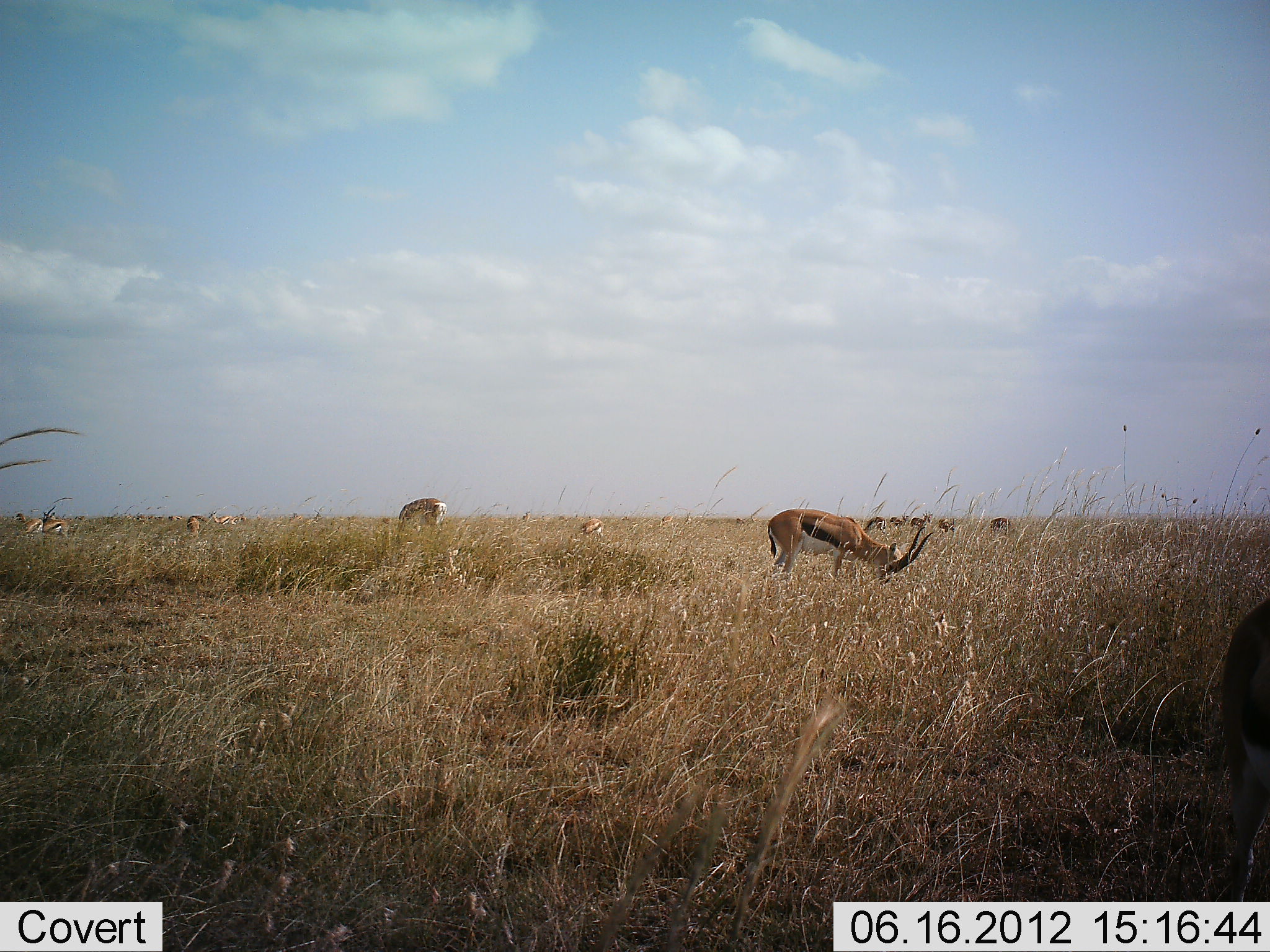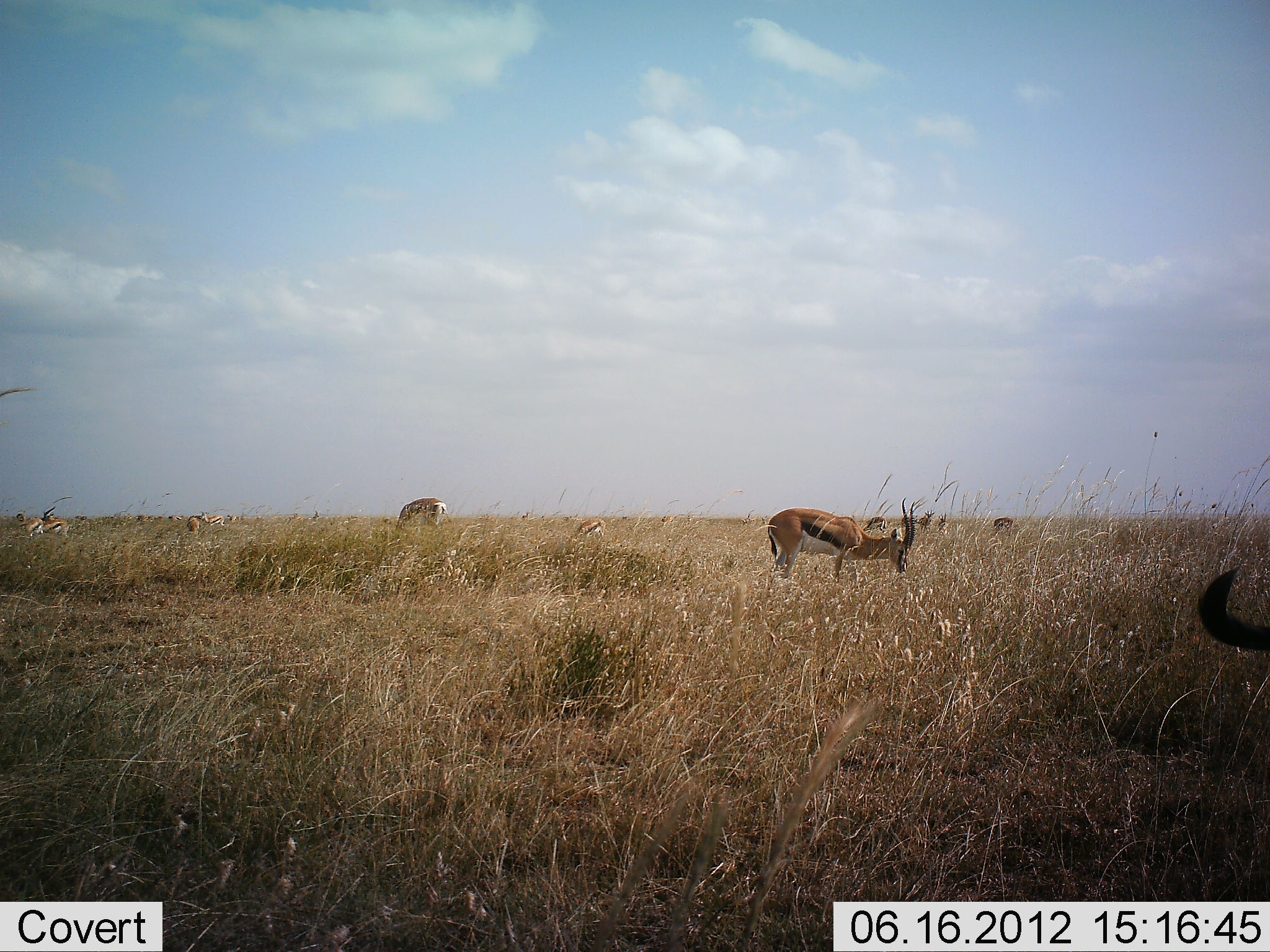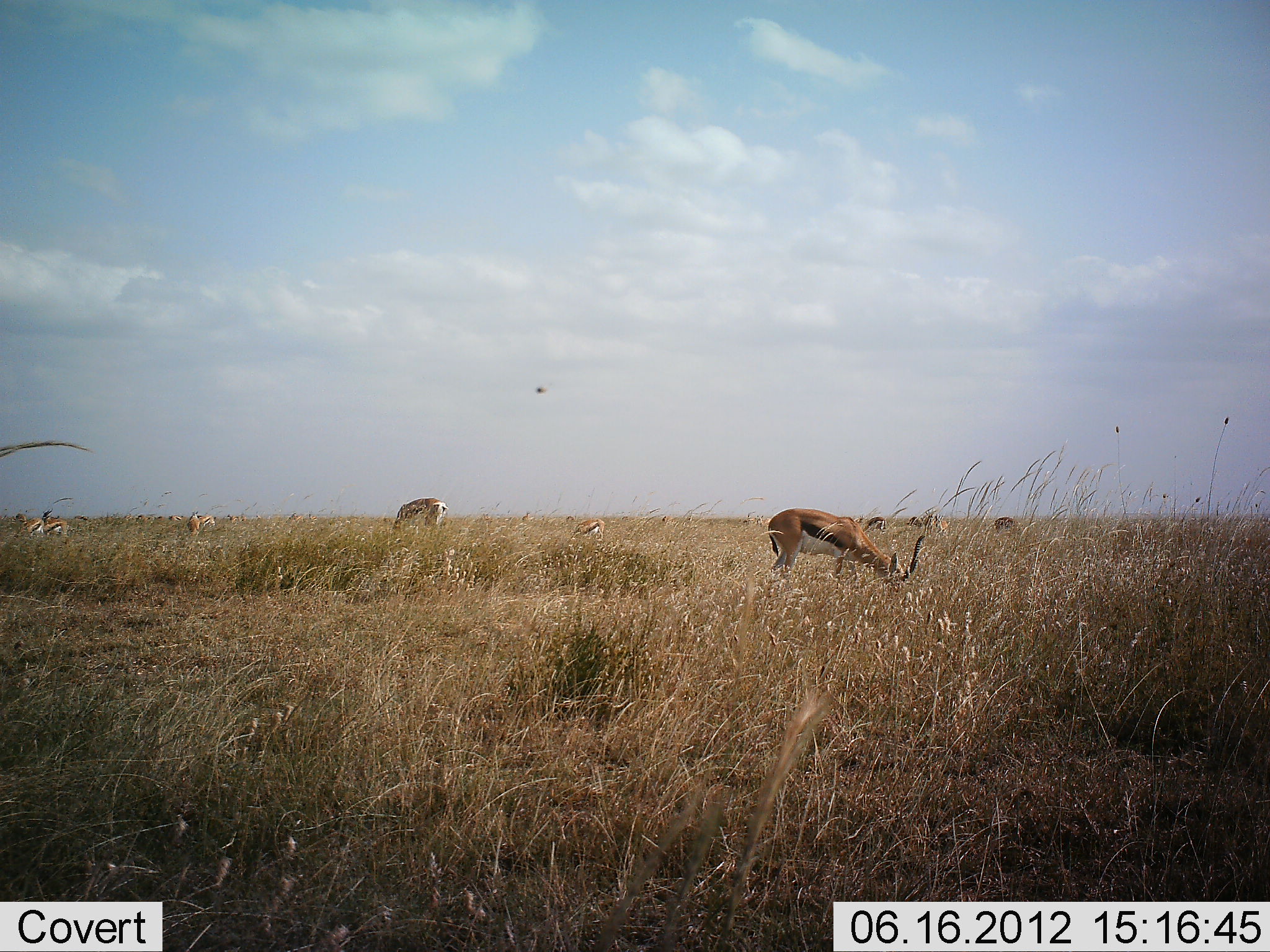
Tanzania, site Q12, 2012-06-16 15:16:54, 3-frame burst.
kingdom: Animalia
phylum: Chordata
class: Mammalia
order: Artiodactyla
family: Bovidae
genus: Eudorcas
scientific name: Eudorcas thomsonii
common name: thomson's gazelle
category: gazellethomsons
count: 11-50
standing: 33%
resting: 8%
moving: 25%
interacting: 0%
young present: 0%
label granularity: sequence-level